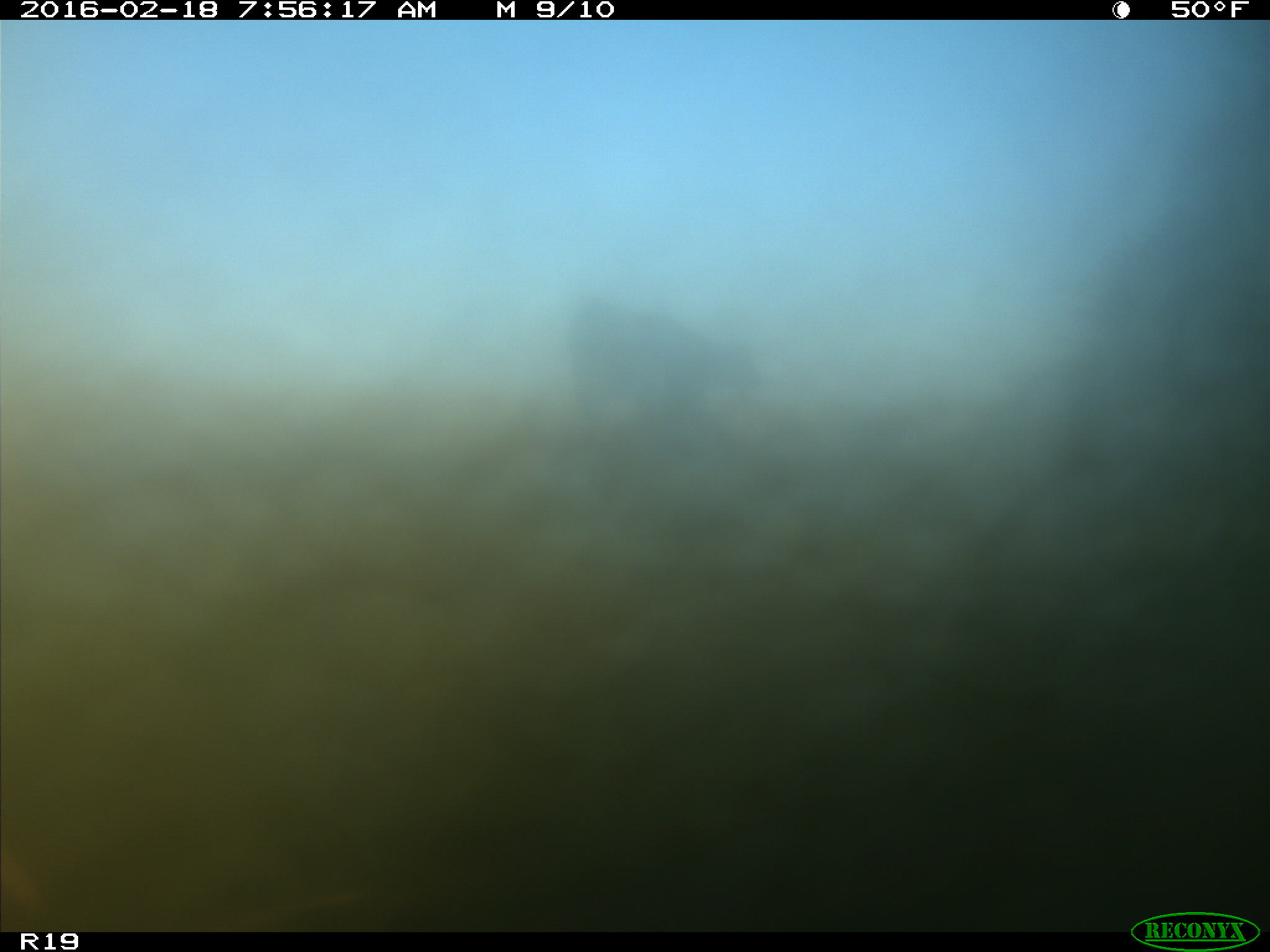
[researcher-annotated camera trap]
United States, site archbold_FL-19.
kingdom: Animalia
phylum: Chordata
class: Mammalia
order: Artiodactyla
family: Bovidae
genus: Bos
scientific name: Bos taurus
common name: domestic cow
Bos taurus (domestic cow).